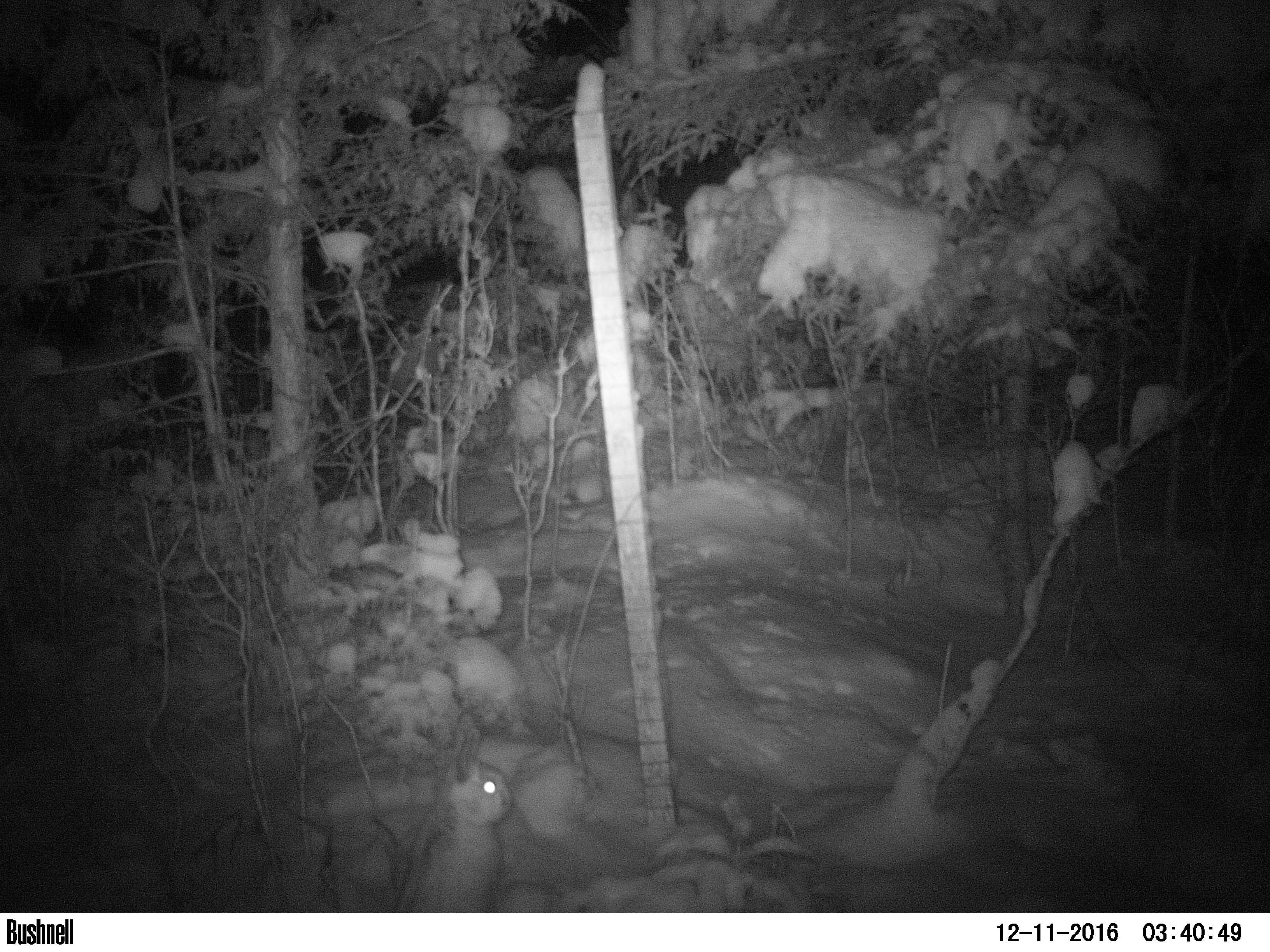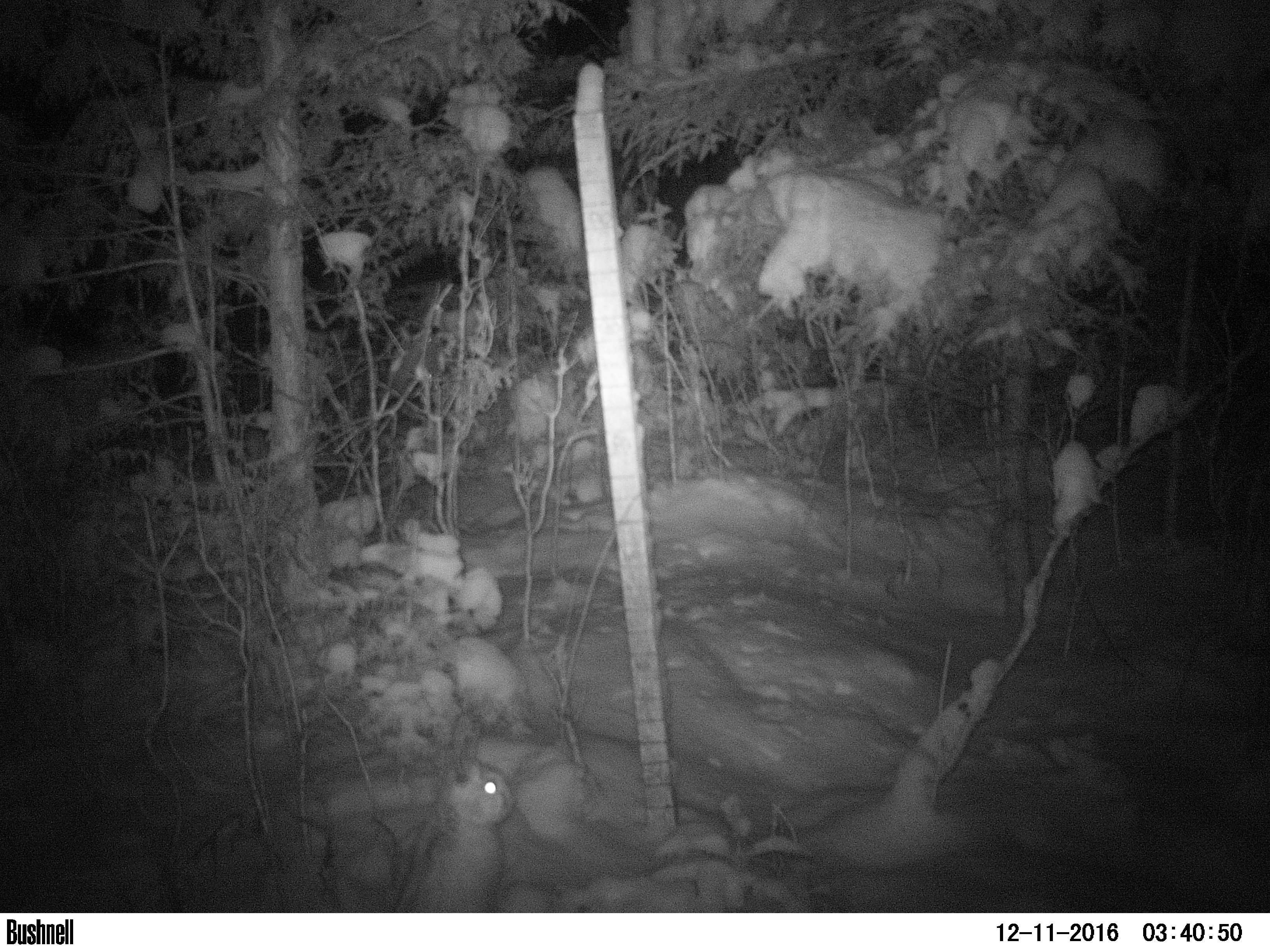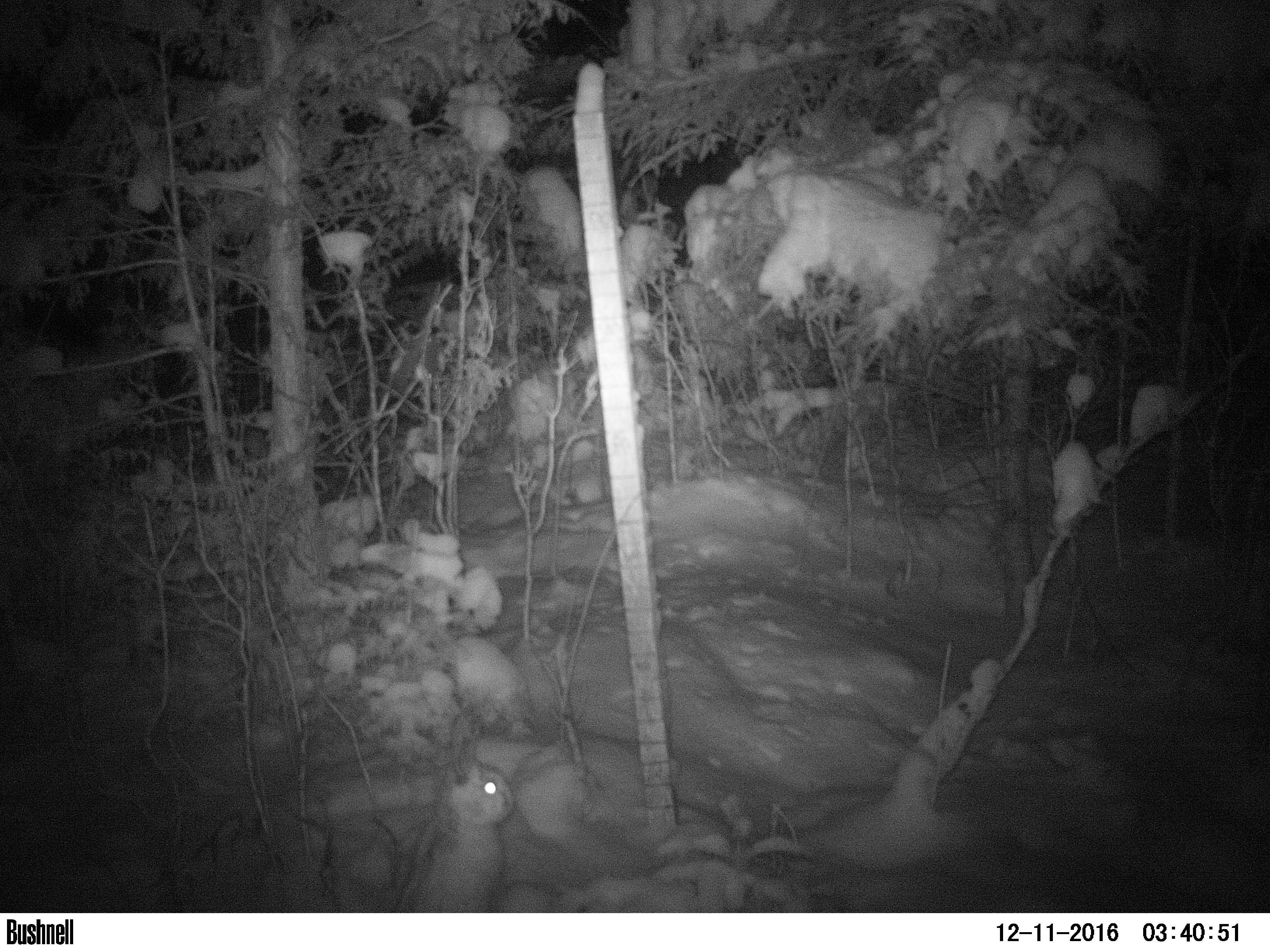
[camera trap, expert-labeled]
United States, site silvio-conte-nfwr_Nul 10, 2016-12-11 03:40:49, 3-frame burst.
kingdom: Animalia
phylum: Chordata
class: Mammalia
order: Lagomorpha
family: Leporidae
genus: Lepus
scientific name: Lepus americanus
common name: snowshoe hare